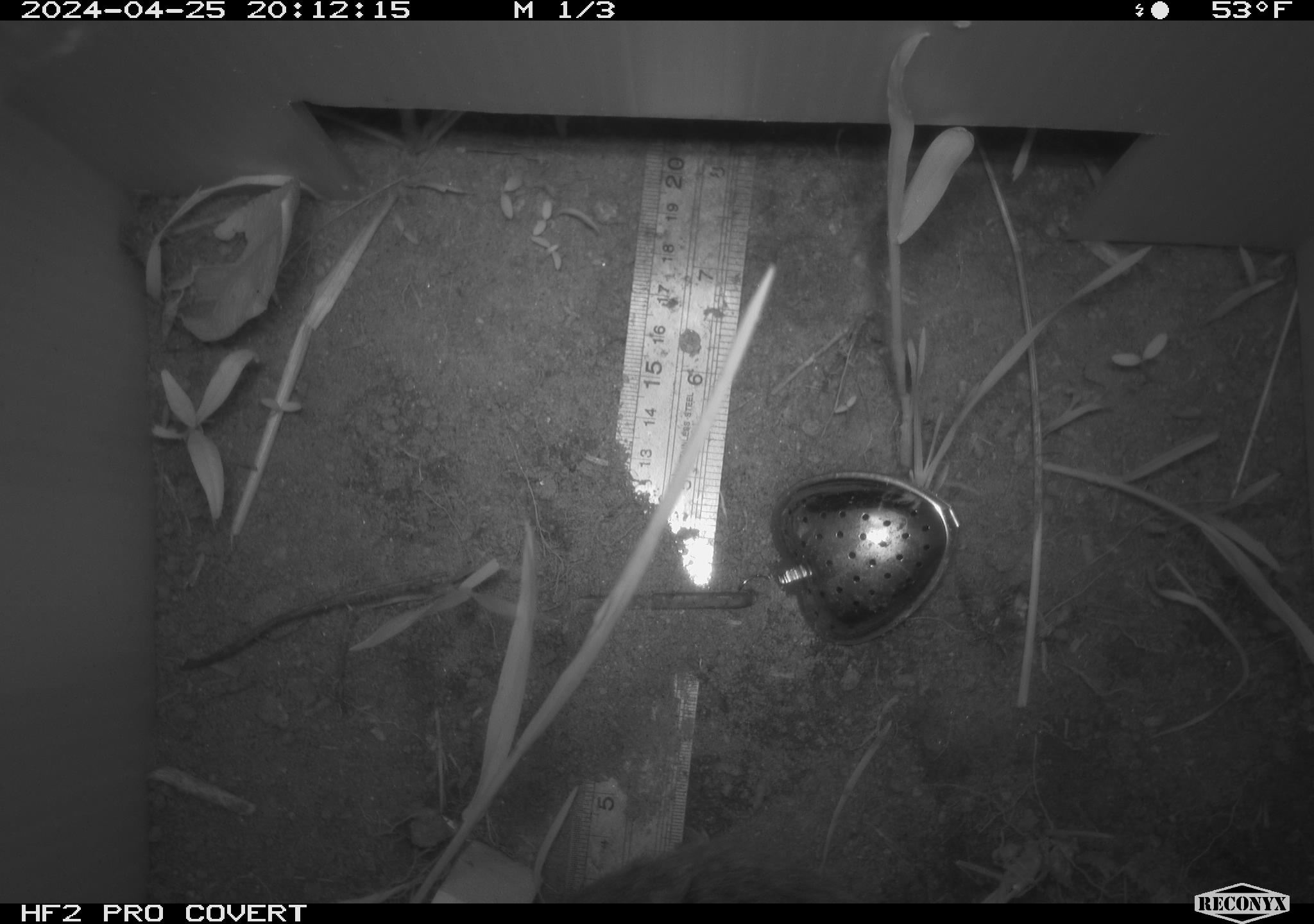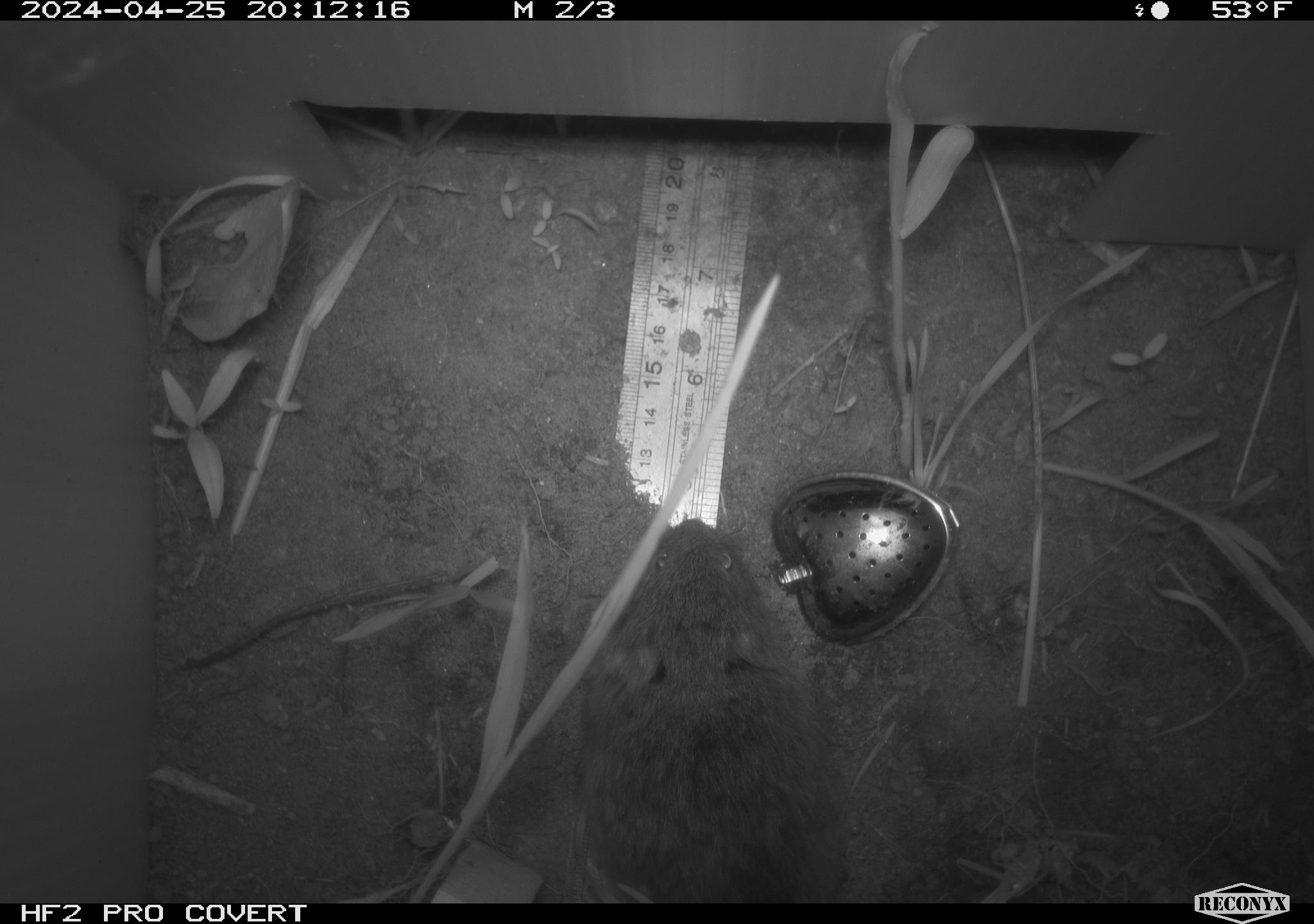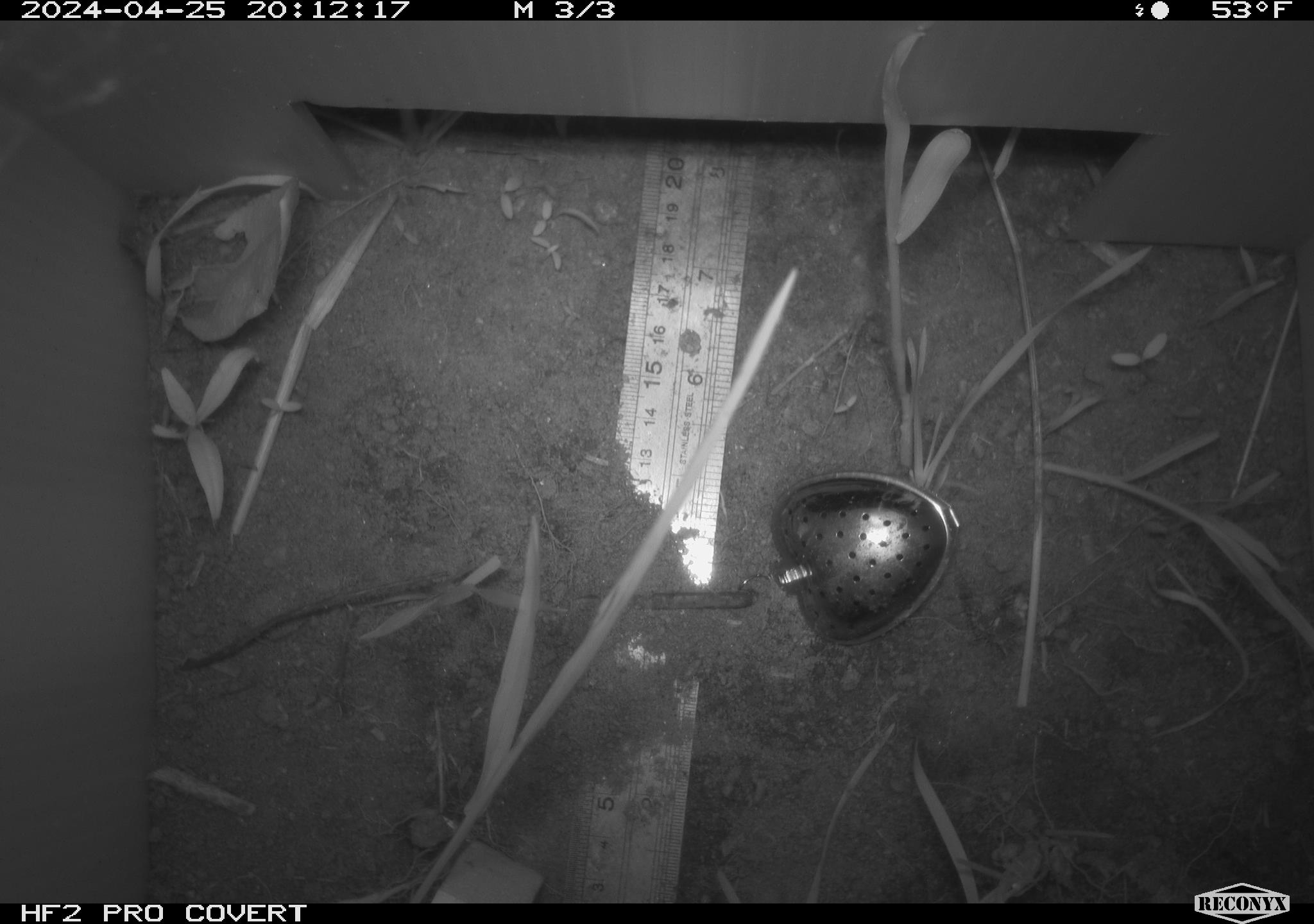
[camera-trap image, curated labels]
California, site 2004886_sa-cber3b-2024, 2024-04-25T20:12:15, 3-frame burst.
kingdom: Animalia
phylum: Chordata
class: Mammalia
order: Rodentia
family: Cricetidae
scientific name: Arvicolinae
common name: voles, lemmings, and muskrats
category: arvicolinae subfamily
Arvicolinae subfamily (voles, lemmings, and muskrats) (Arvicolinae).